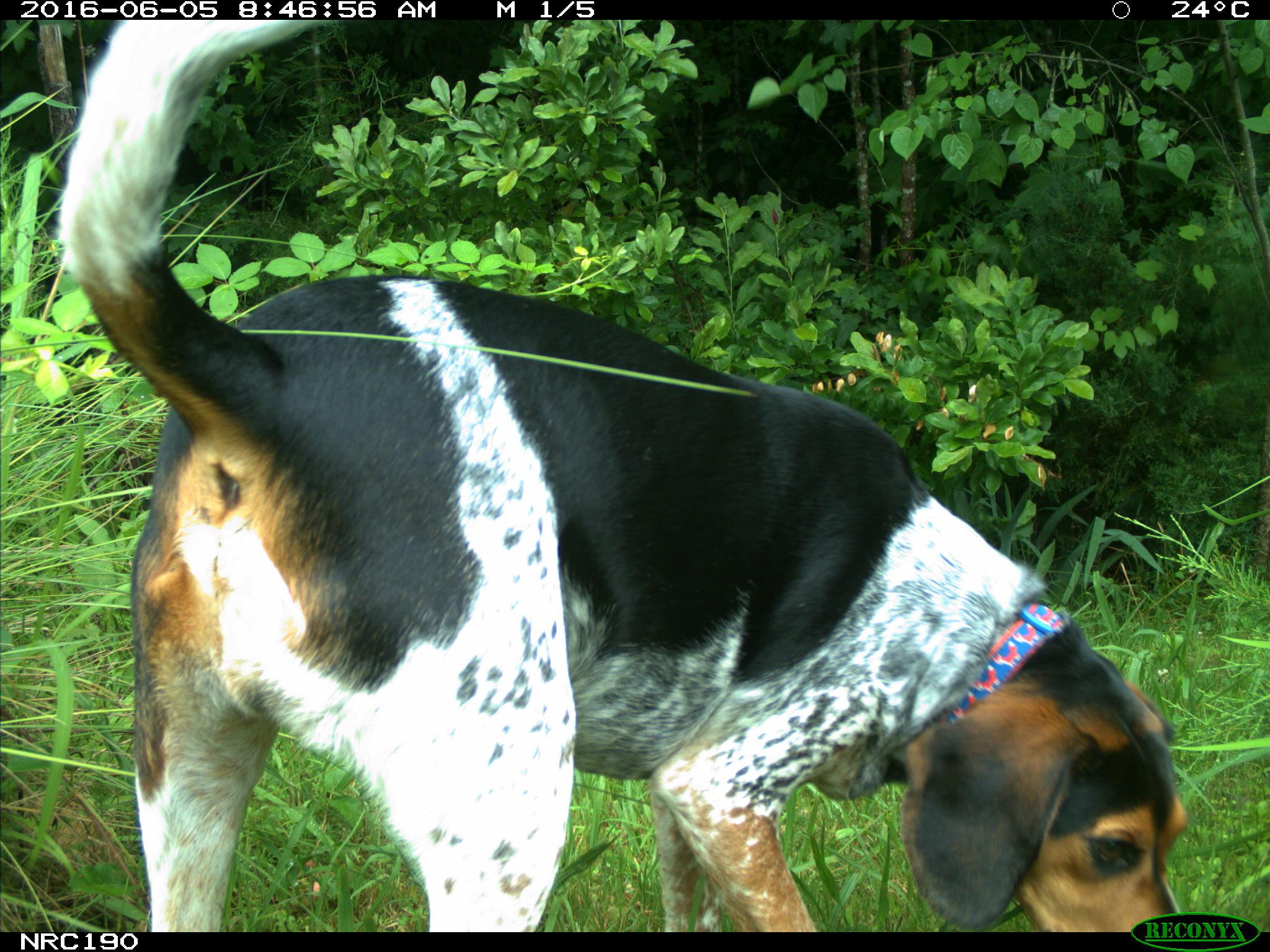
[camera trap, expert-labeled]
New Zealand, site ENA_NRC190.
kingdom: Animalia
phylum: Chordata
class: Mammalia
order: Carnivora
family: Canidae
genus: Canis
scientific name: Canis familiaris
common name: domestic dog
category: dog